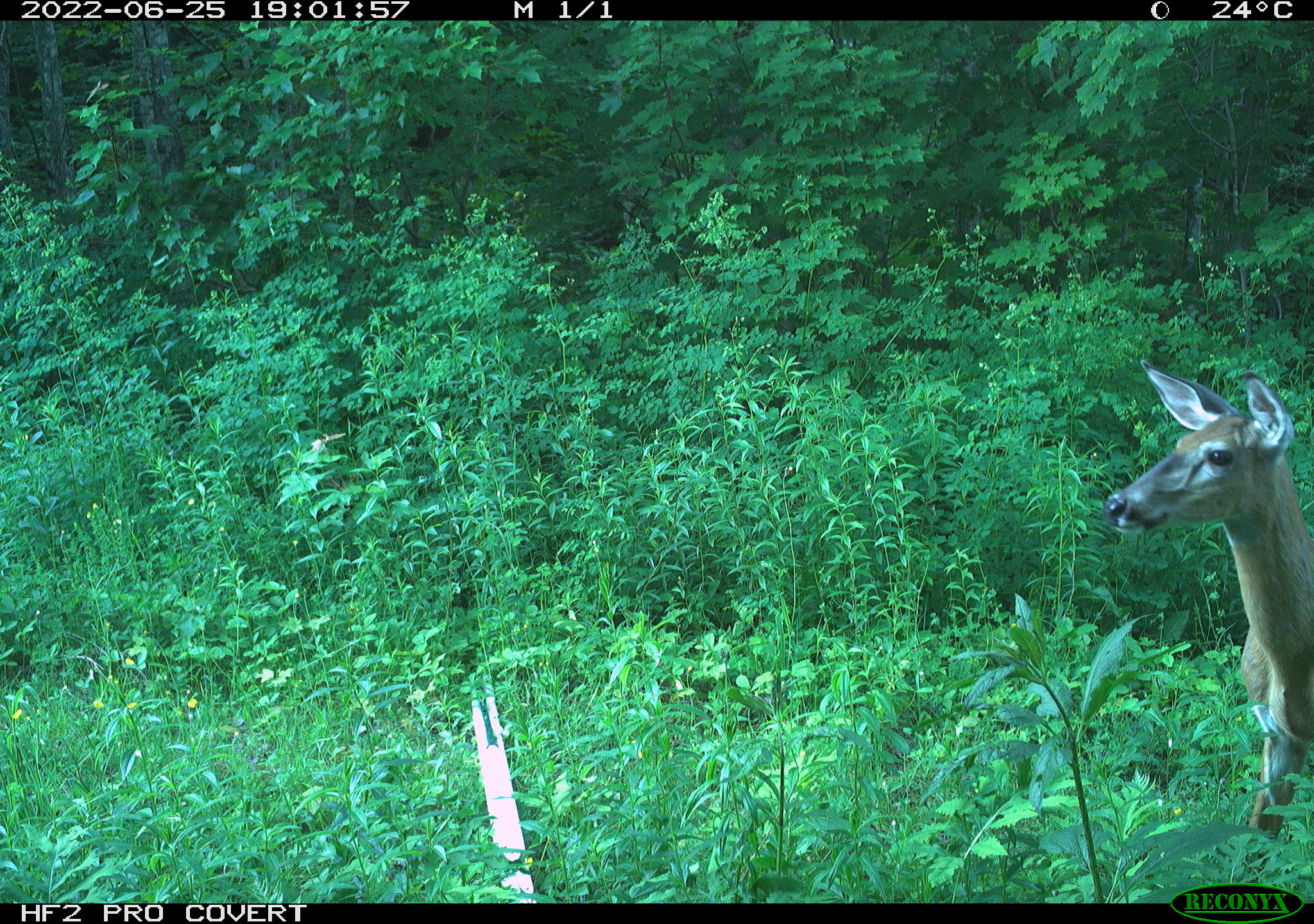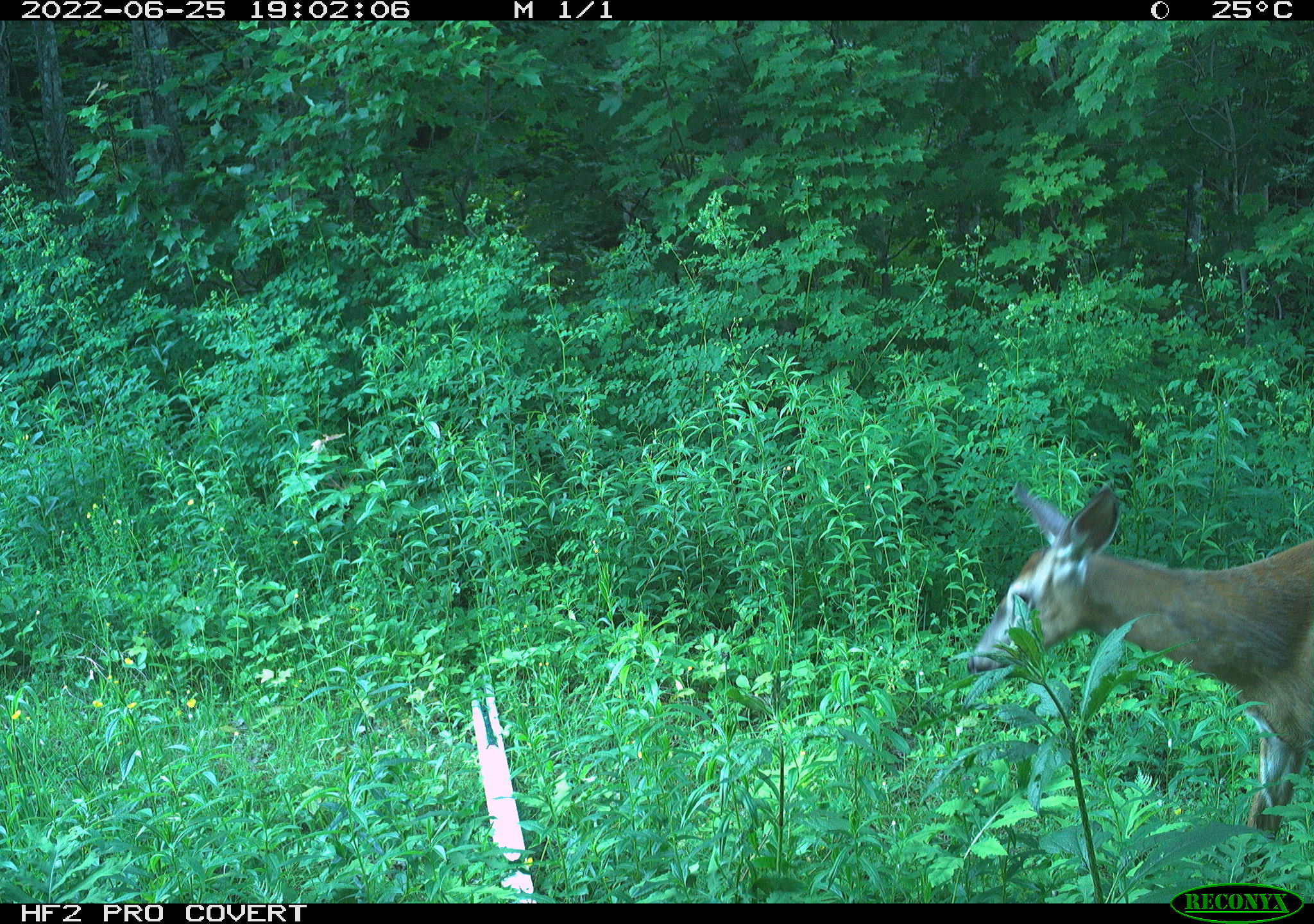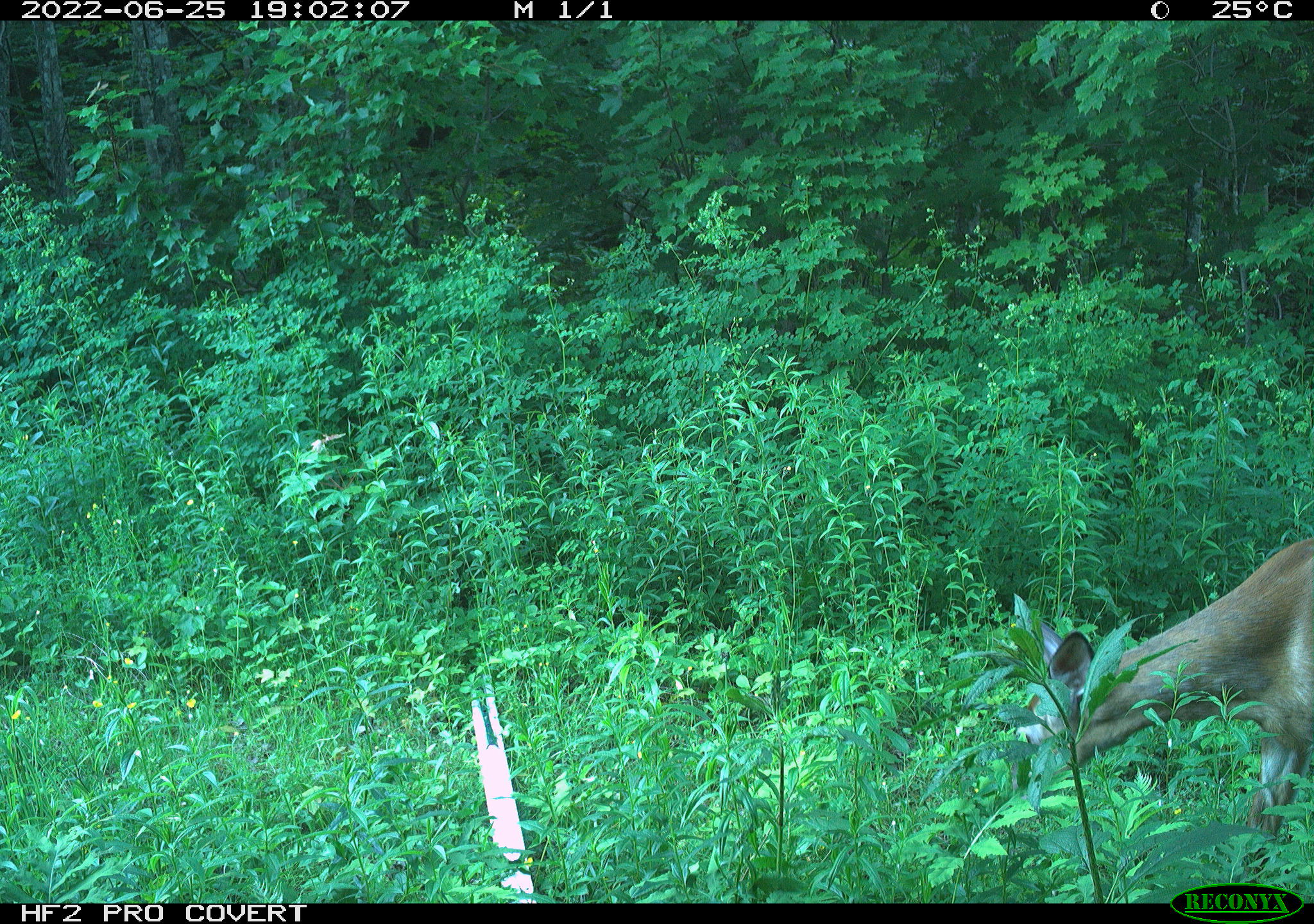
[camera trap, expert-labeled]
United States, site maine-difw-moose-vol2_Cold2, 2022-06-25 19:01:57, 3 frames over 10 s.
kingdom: Animalia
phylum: Chordata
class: Mammalia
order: Artiodactyla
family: Cervidae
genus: Odocoileus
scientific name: Odocoileus virginianus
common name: white-tailed deer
White-tailed deer (Odocoileus virginianus).